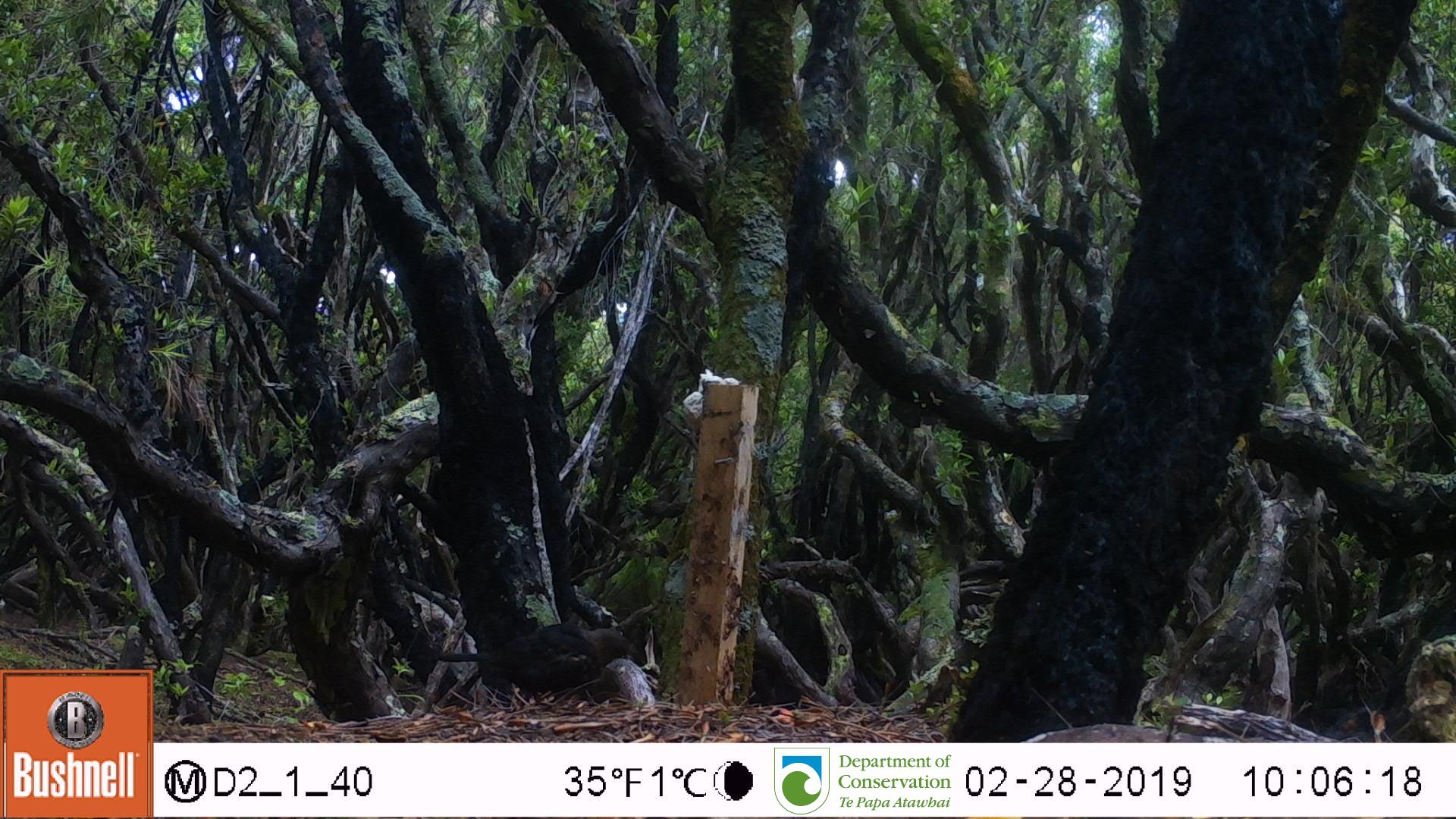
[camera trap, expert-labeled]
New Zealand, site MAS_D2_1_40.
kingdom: Animalia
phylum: Chordata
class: Aves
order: Passeriformes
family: Turdidae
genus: Turdus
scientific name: Turdus merula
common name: eurasian blackbird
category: blackbird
Blackbird (eurasian blackbird) (Turdus merula).